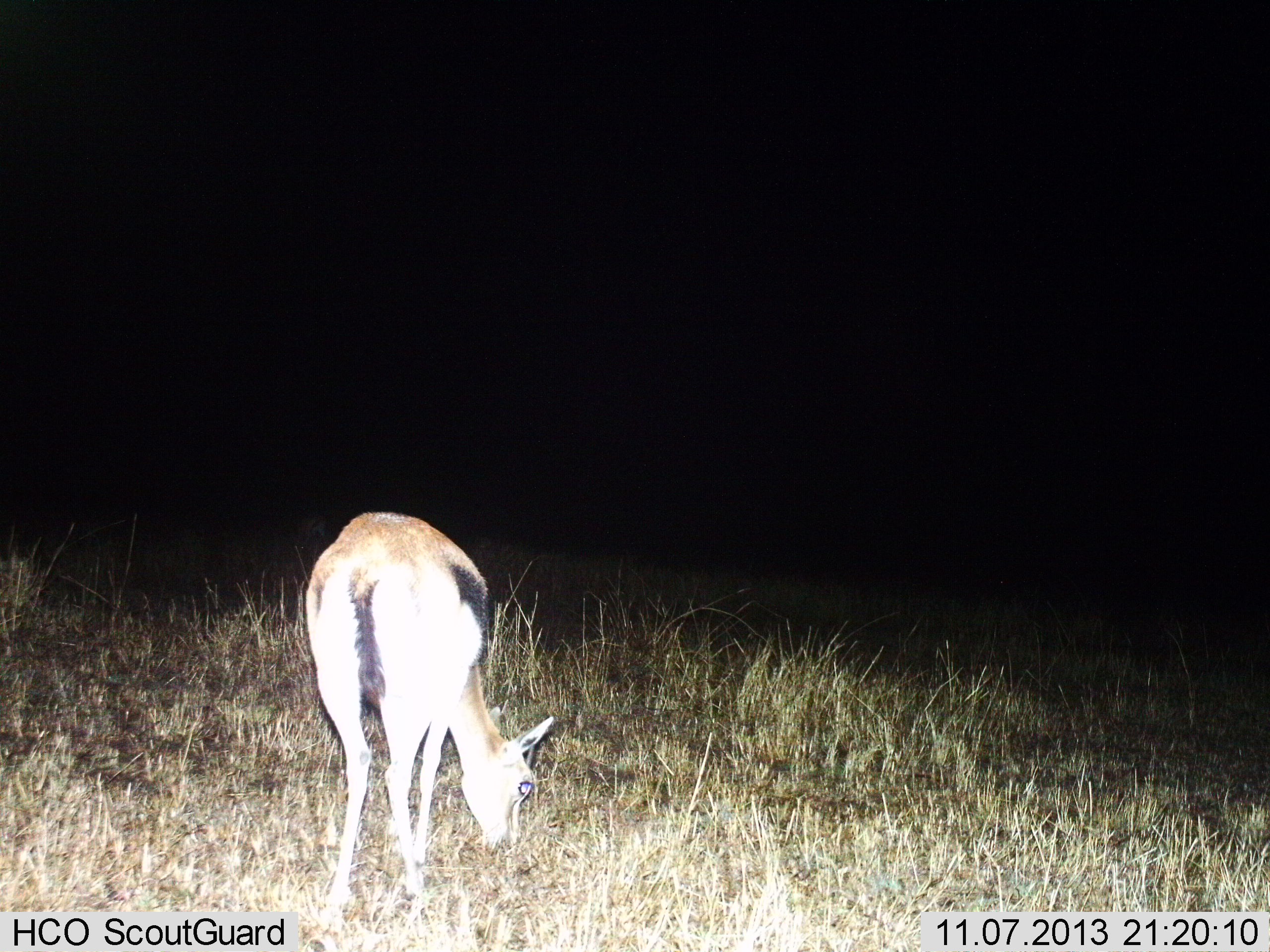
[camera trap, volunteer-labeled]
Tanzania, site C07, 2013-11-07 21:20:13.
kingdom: Animalia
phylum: Chordata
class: Mammalia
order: Artiodactyla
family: Bovidae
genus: Eudorcas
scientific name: Eudorcas thomsonii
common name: thomson's gazelle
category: gazellethomsons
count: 1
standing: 20%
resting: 0%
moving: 0%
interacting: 0%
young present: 0%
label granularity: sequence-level